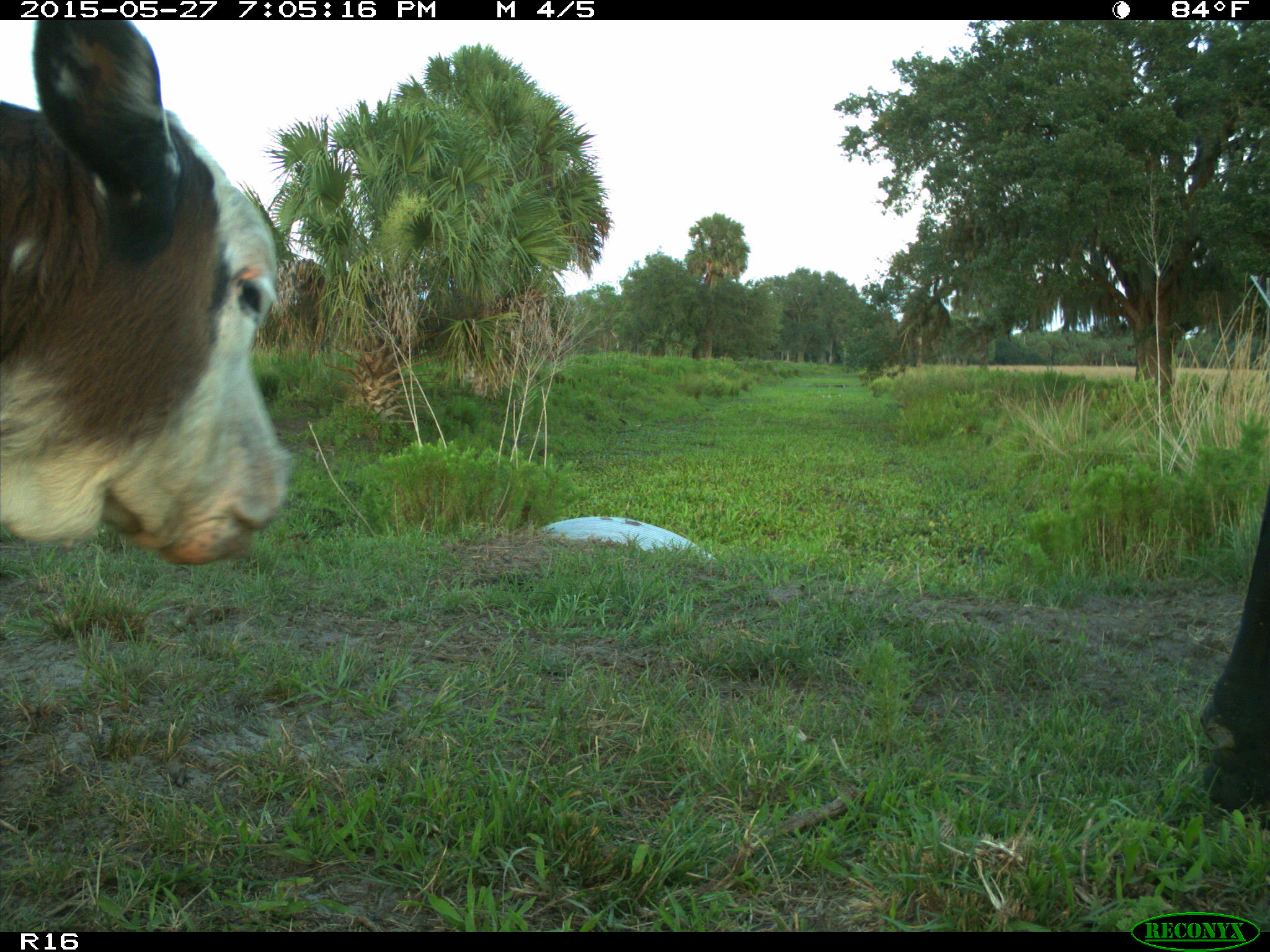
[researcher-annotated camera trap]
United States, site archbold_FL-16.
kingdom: Animalia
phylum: Chordata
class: Mammalia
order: Artiodactyla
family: Bovidae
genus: Bos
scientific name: Bos taurus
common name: domestic cow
Bos taurus (domestic cow).